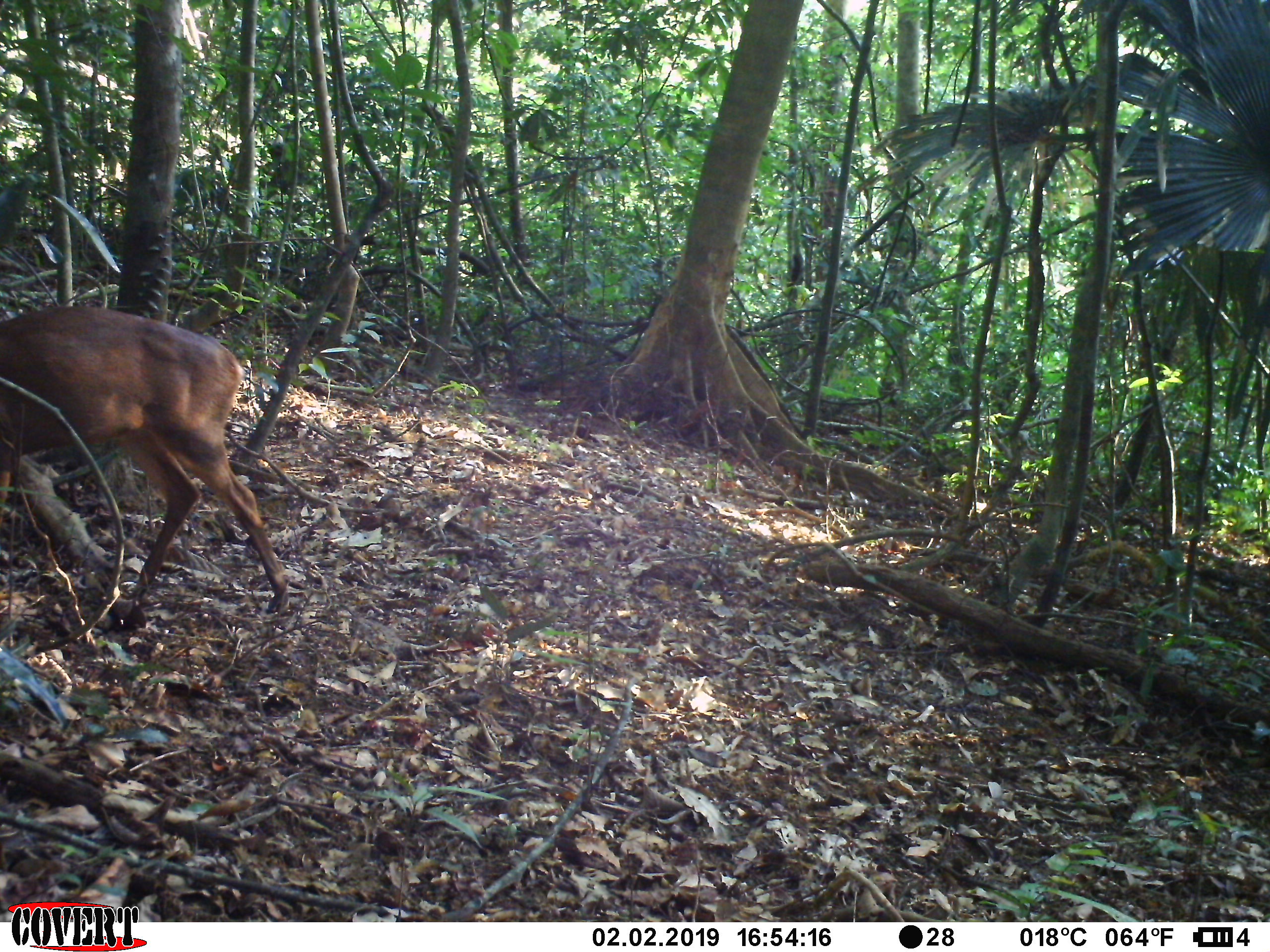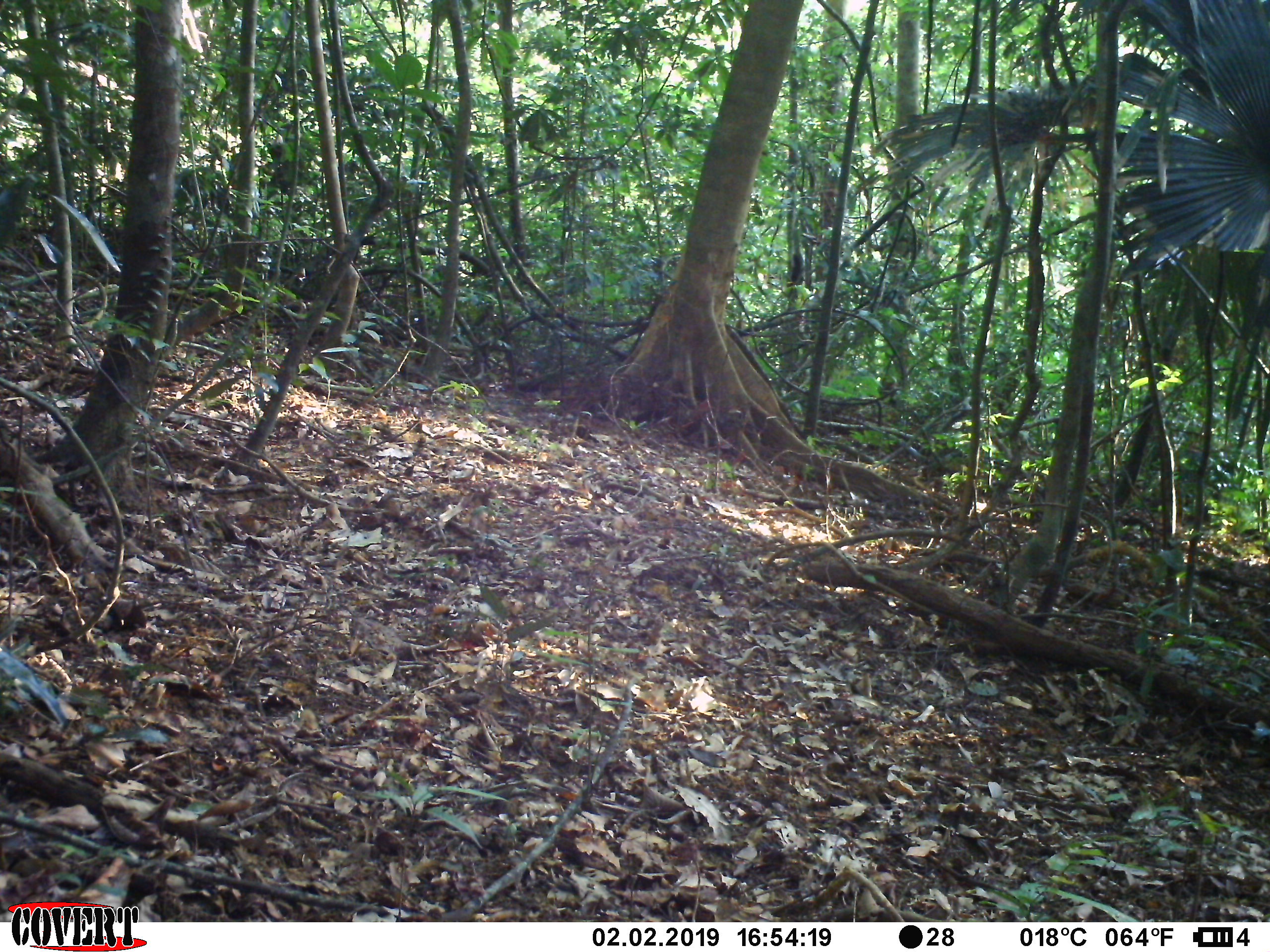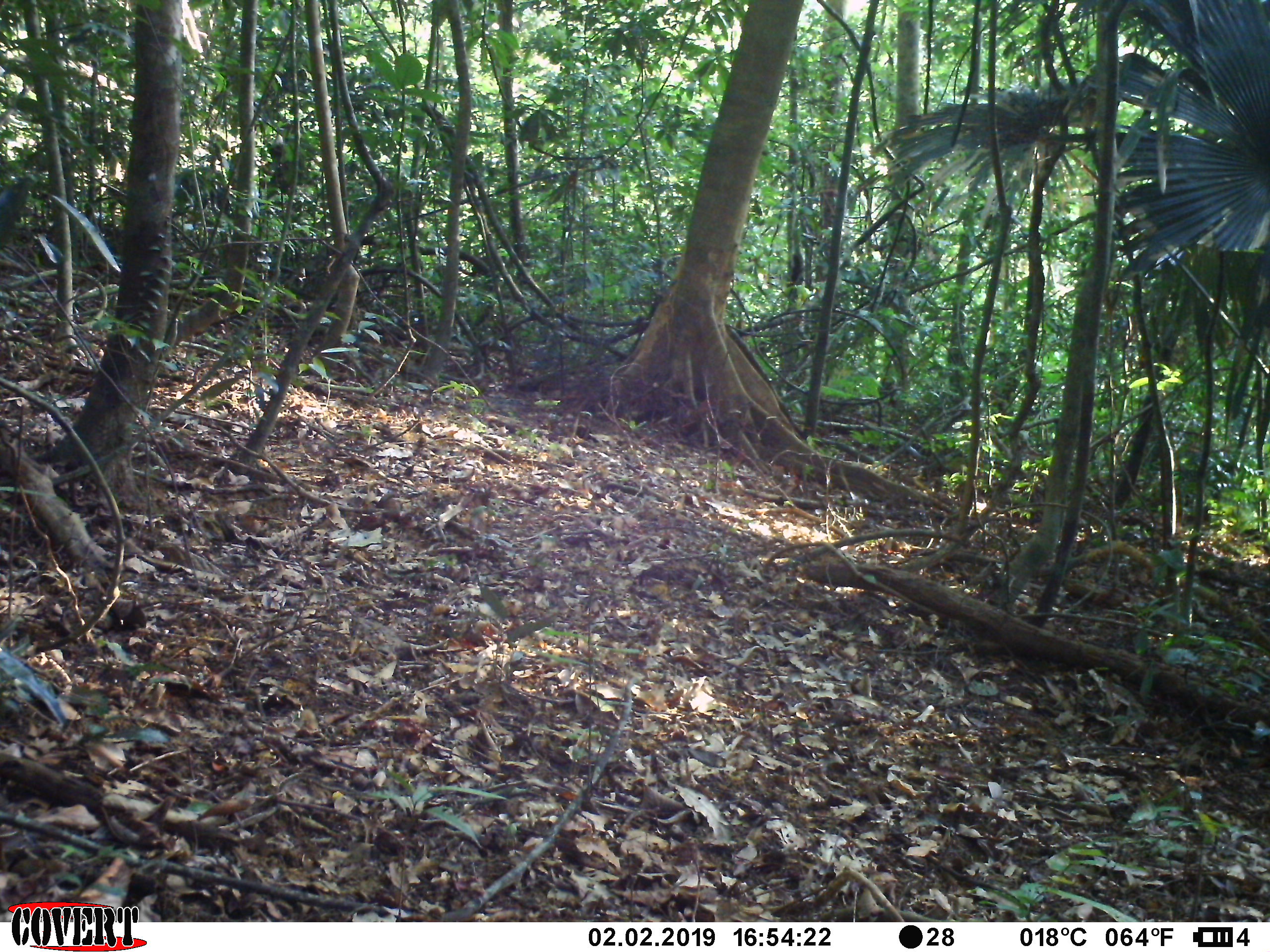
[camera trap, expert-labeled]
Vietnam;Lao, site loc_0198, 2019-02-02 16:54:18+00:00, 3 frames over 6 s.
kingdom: Animalia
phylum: Chordata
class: Mammalia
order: Artiodactyla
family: Cervidae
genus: Muntiacus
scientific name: Muntiacus vuquangensis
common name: large-antlered muntjac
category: large antlered muntjac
Large antlered muntjac (large-antlered muntjac) (Muntiacus vuquangensis). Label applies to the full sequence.